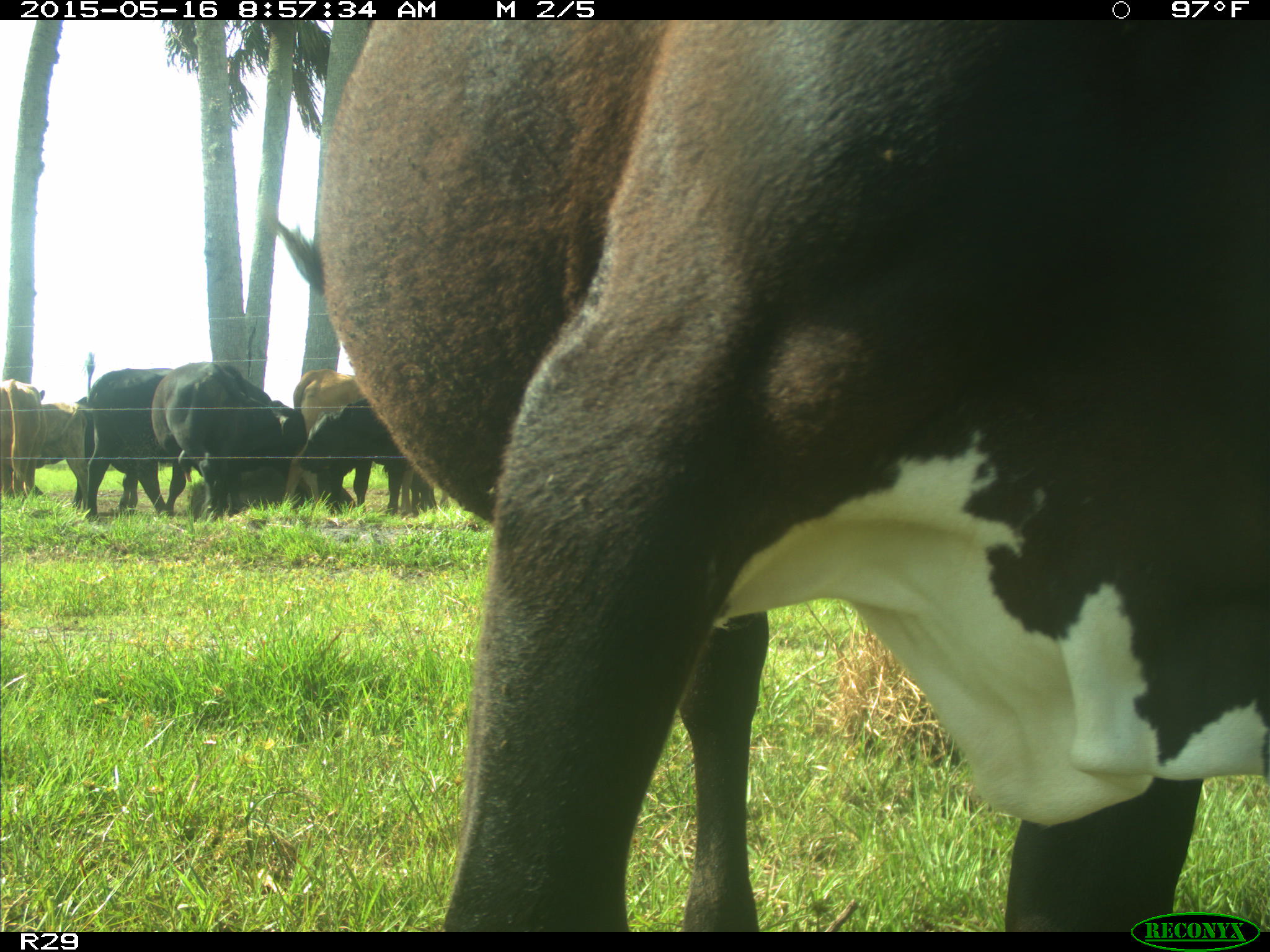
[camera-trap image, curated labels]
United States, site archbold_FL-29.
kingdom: Animalia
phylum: Chordata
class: Mammalia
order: Artiodactyla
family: Bovidae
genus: Bos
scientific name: Bos taurus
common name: domestic cow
Bos taurus (domestic cow).